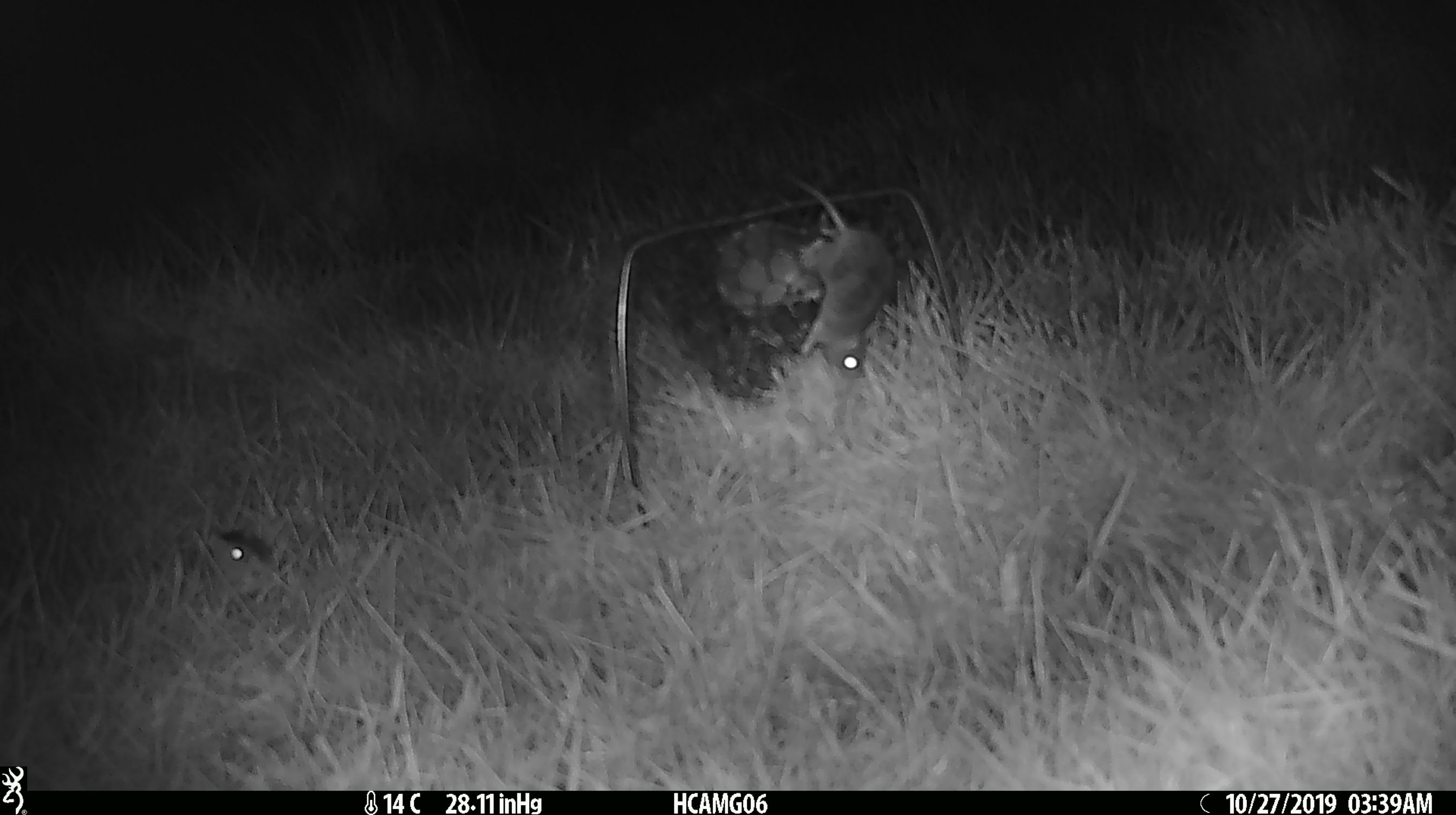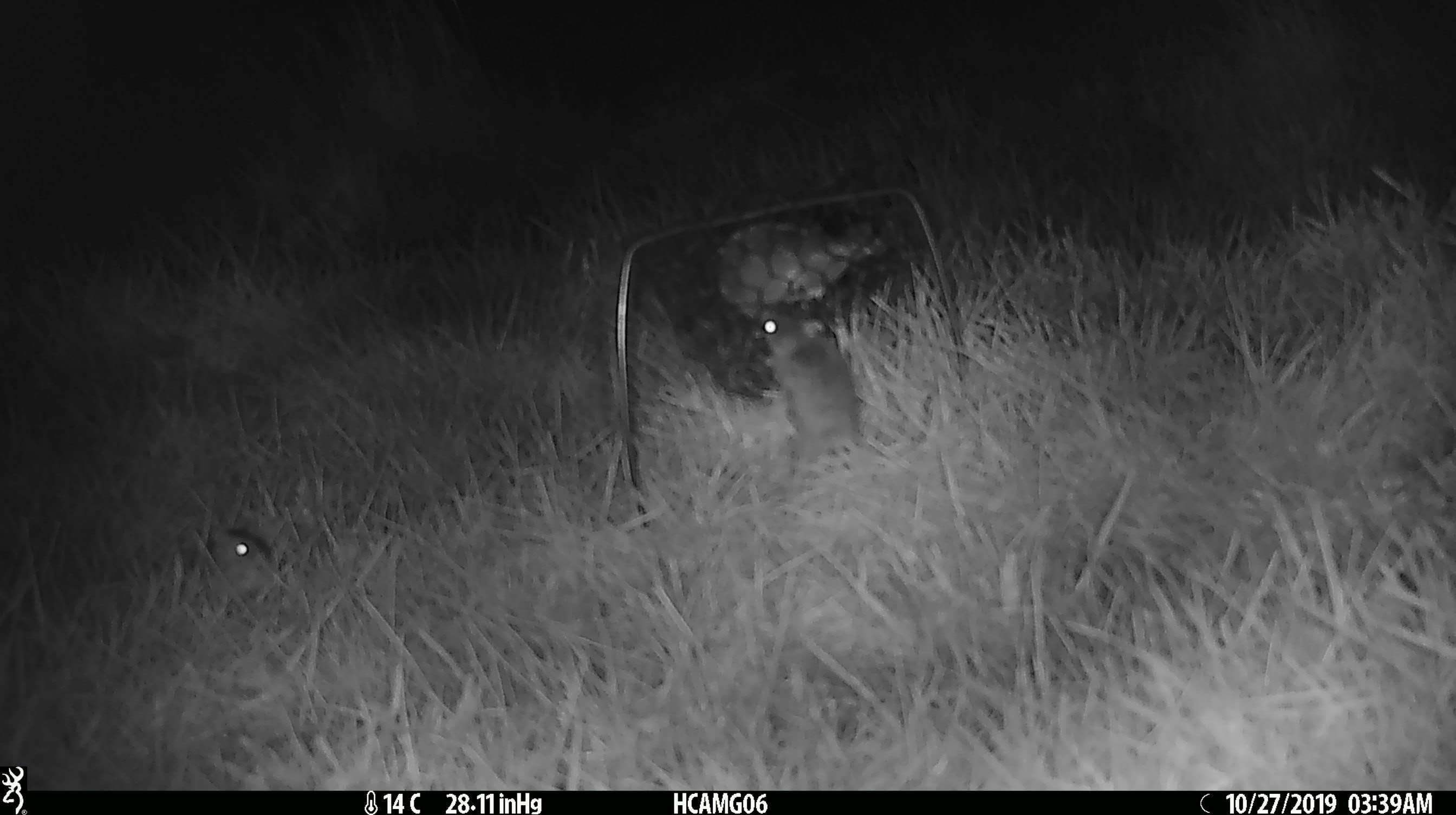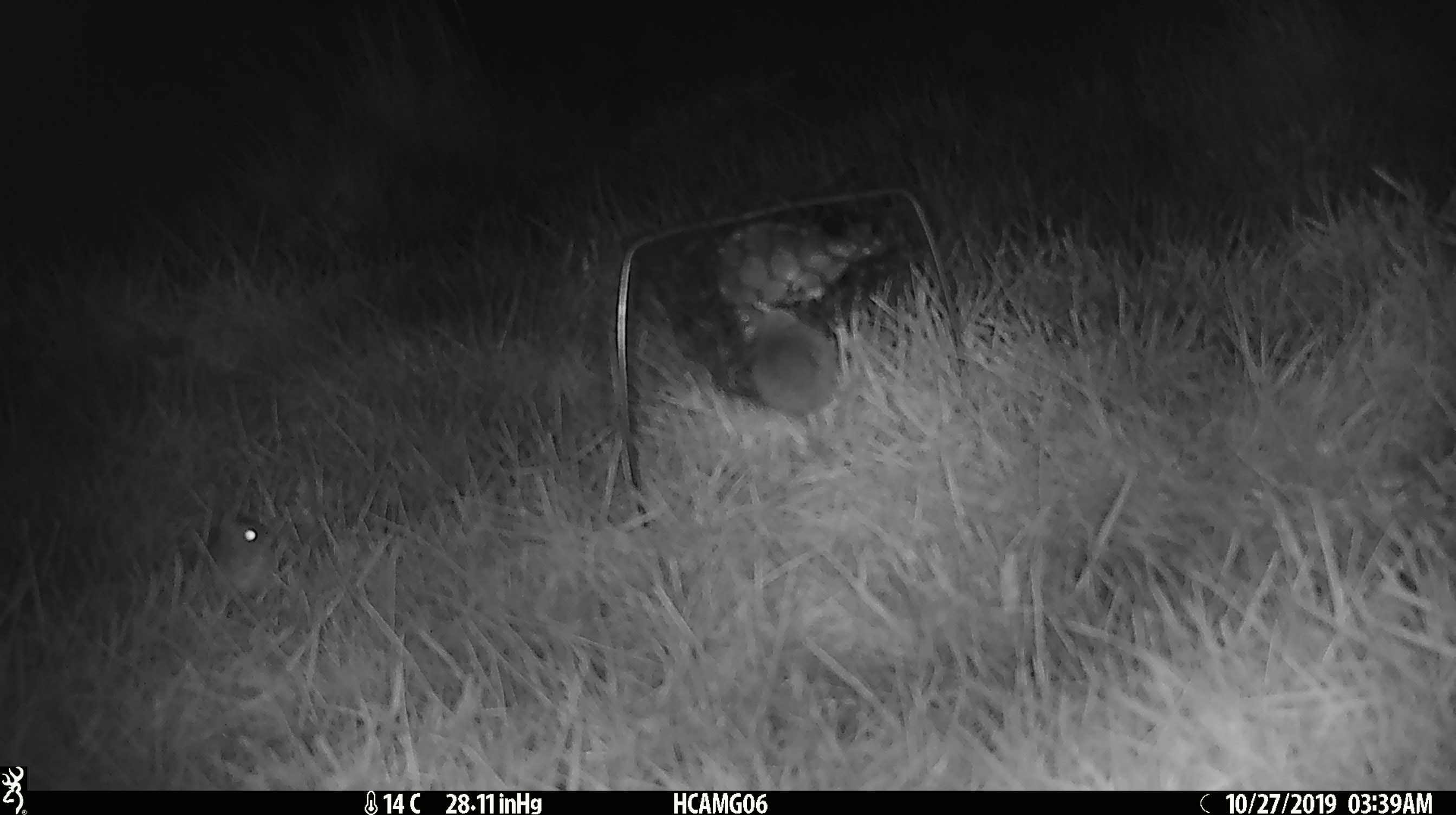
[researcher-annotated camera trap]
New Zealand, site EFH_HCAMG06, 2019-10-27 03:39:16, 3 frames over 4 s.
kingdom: Animalia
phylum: Chordata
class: Mammalia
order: Rodentia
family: Muridae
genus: Mus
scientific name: Mus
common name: mouse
Mouse (Mus).